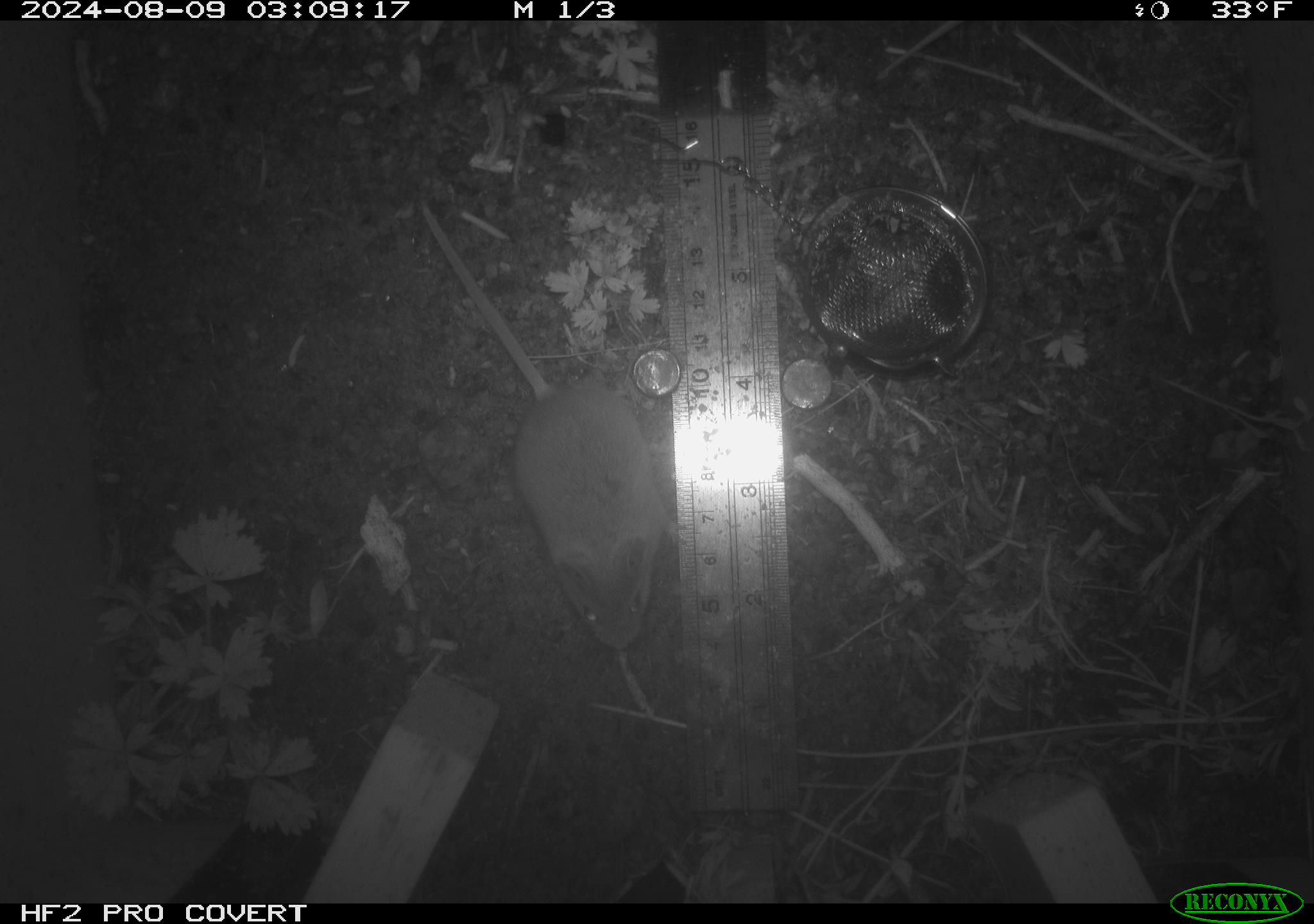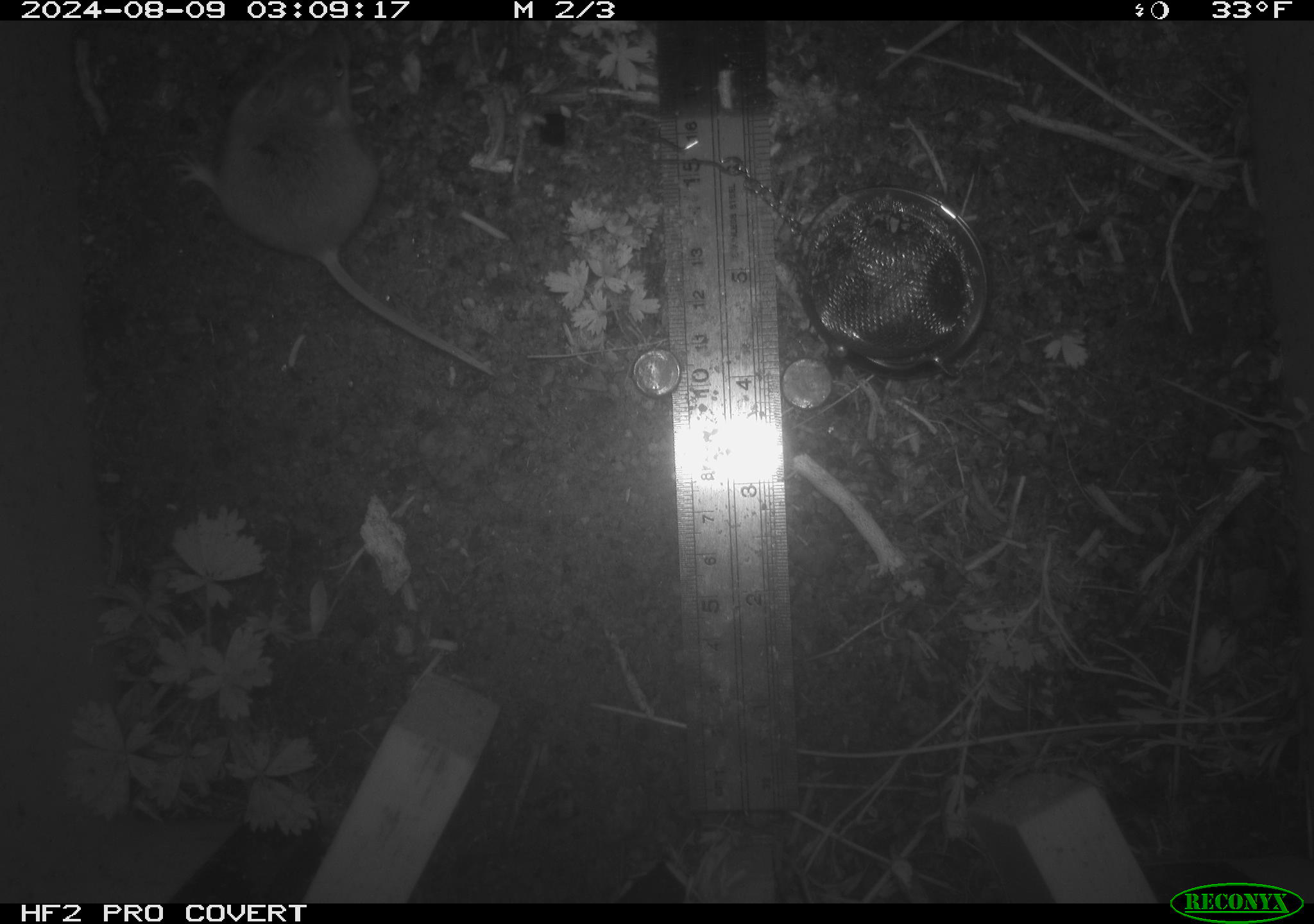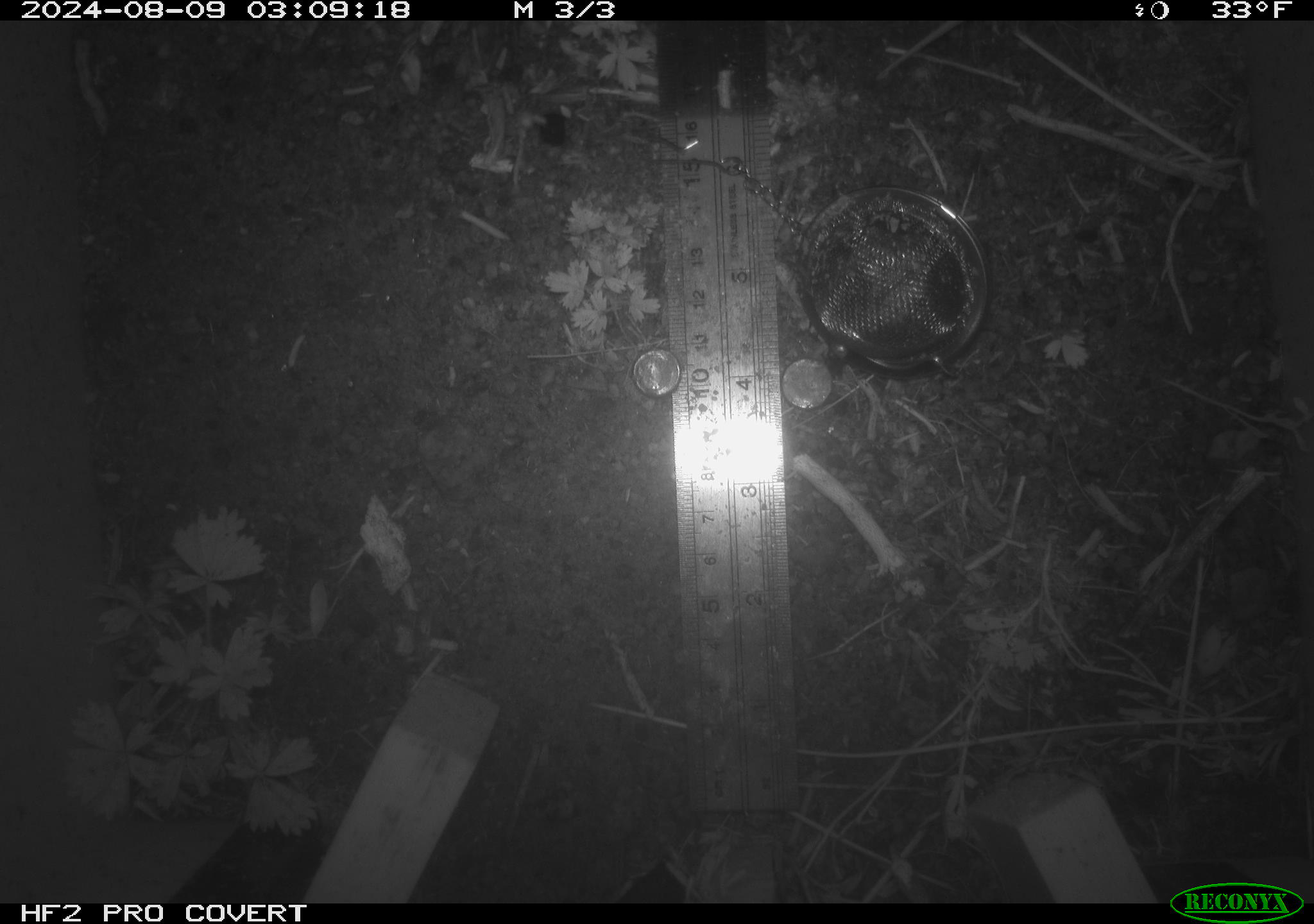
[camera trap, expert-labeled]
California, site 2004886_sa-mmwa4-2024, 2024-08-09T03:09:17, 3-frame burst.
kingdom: Animalia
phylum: Chordata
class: Mammalia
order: Rodentia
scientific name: Rodentia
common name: mouse species